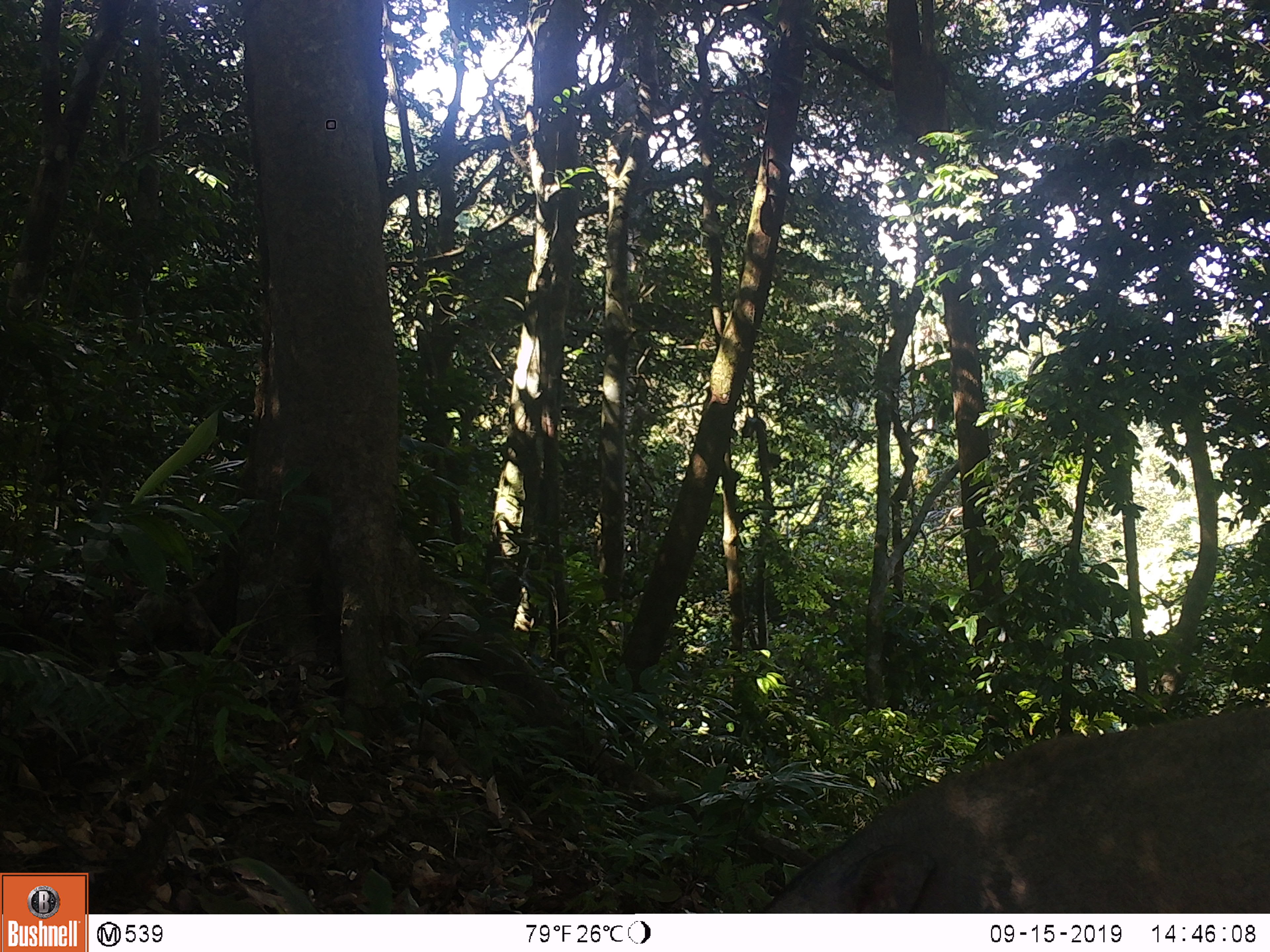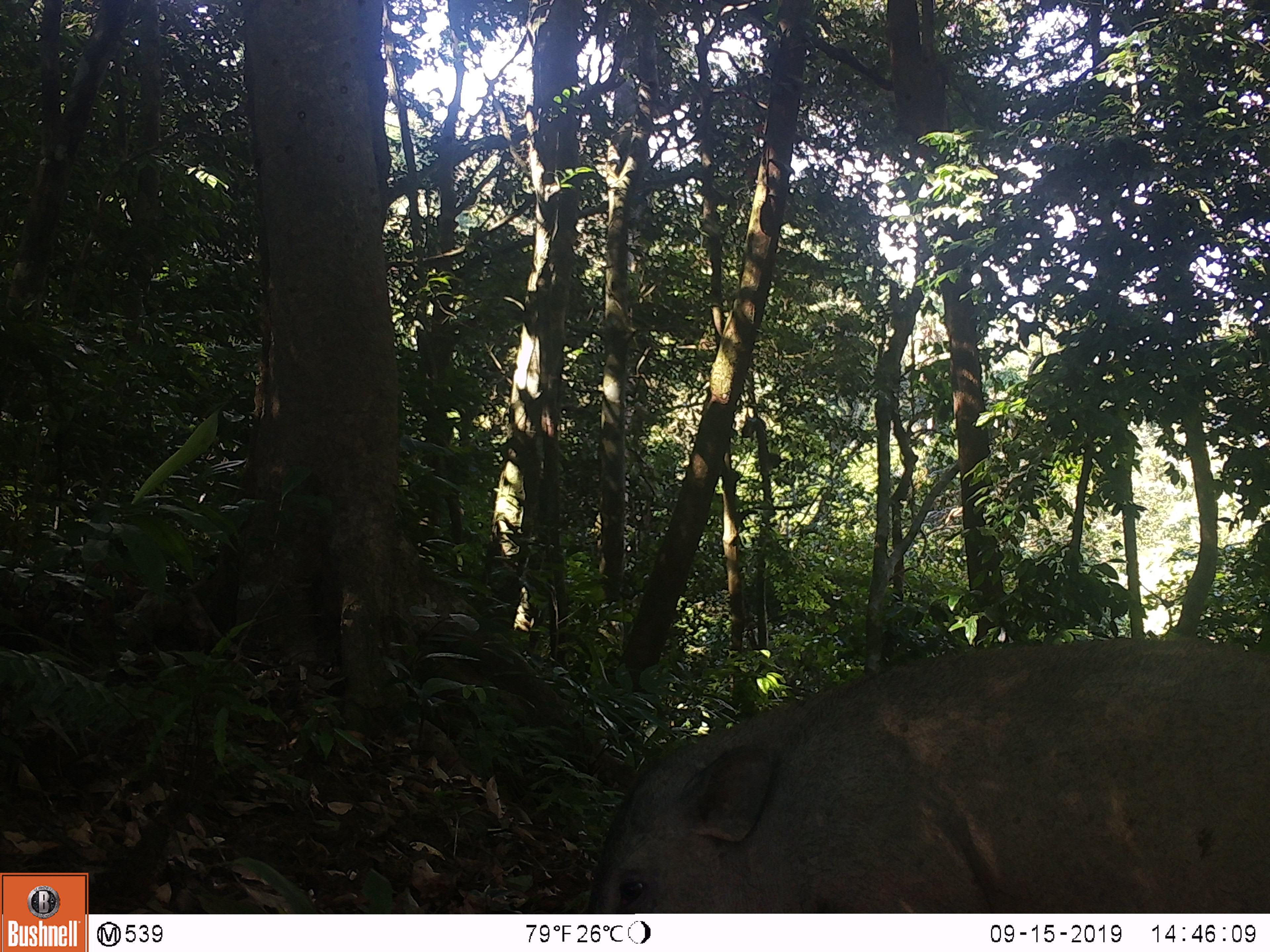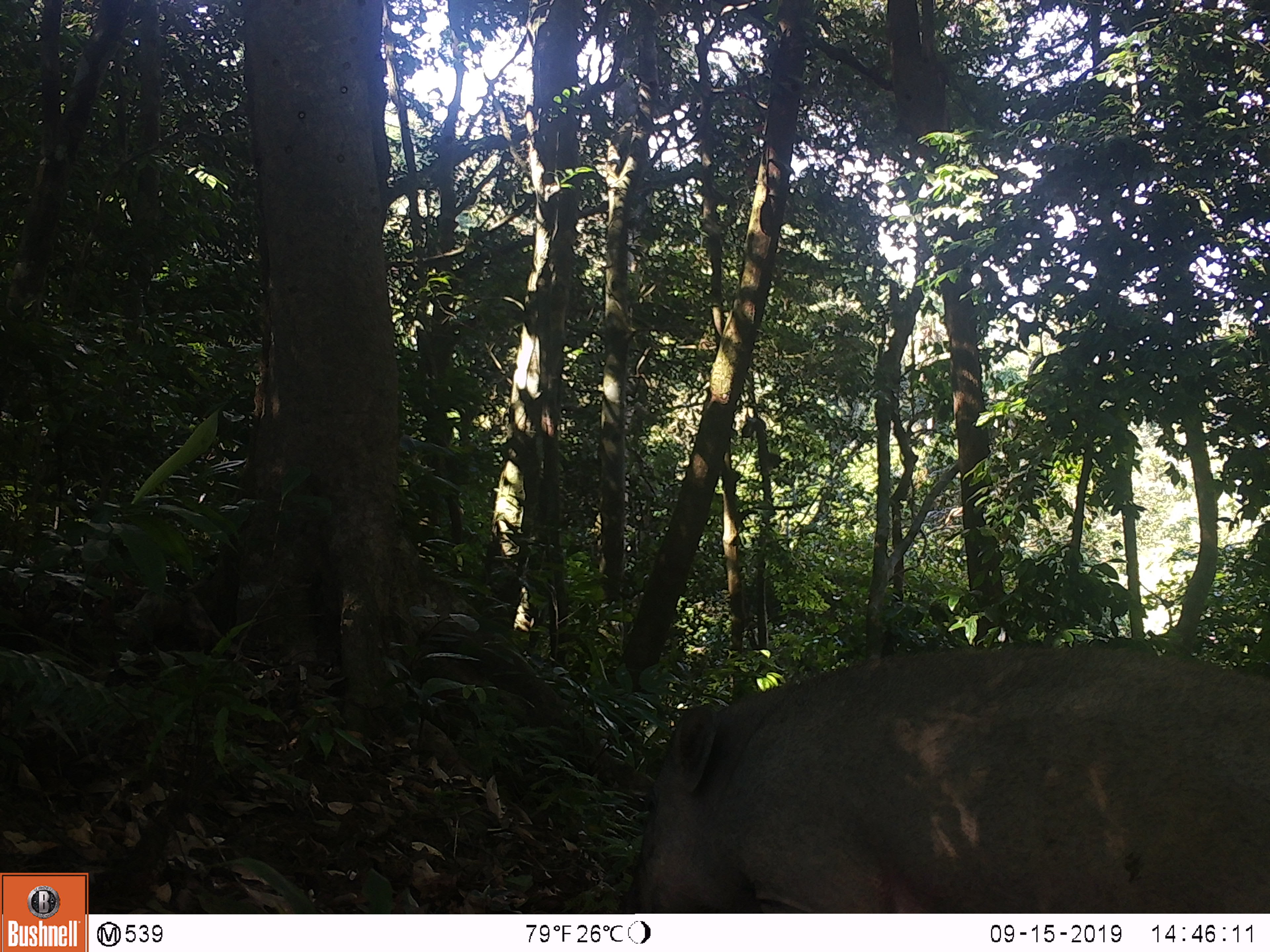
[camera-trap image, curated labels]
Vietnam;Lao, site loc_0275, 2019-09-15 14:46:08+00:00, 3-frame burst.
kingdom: Animalia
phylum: Chordata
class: Mammalia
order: Artiodactyla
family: Suidae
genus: Sus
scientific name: Sus scrofa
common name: eurasian wild pig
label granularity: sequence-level